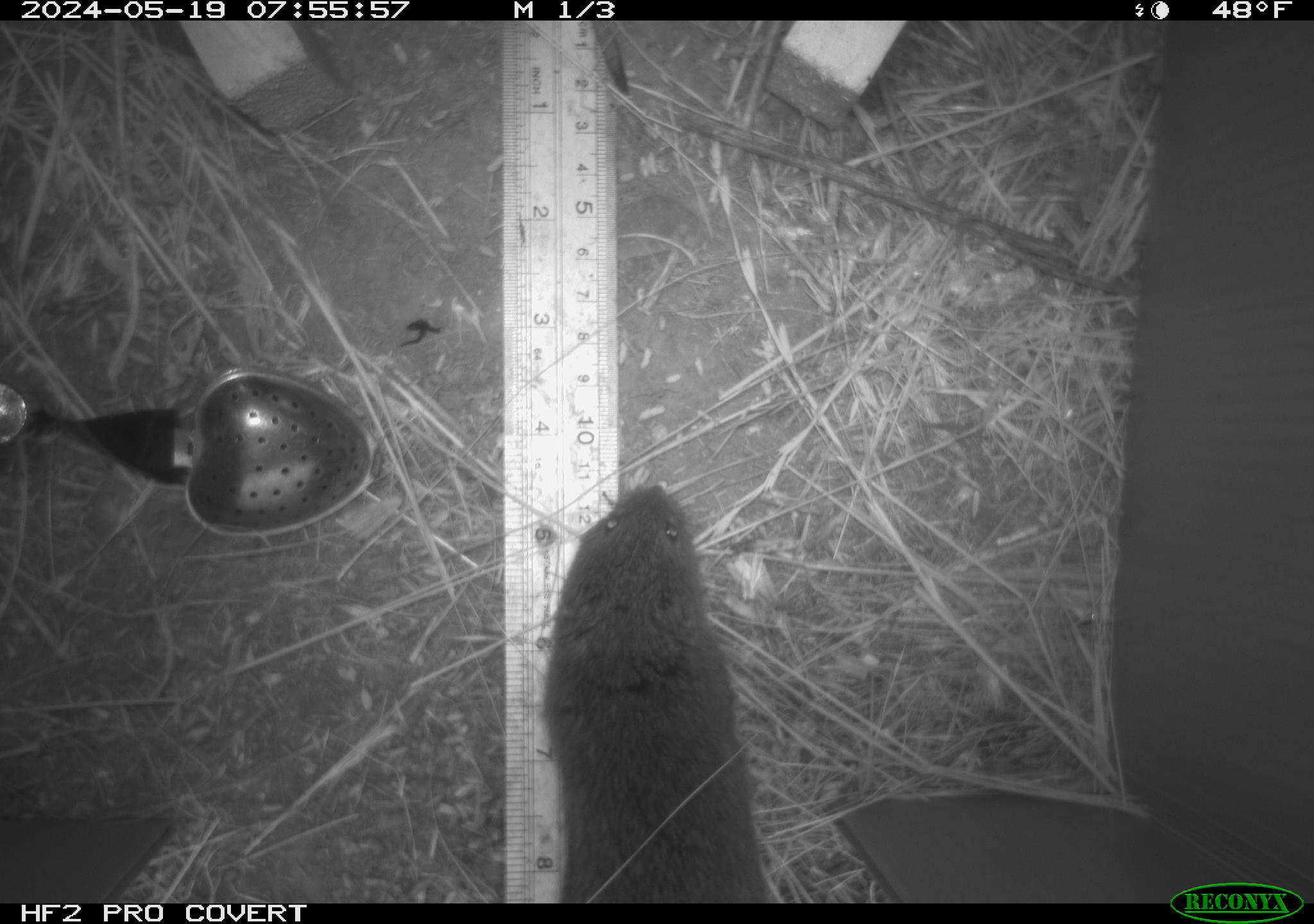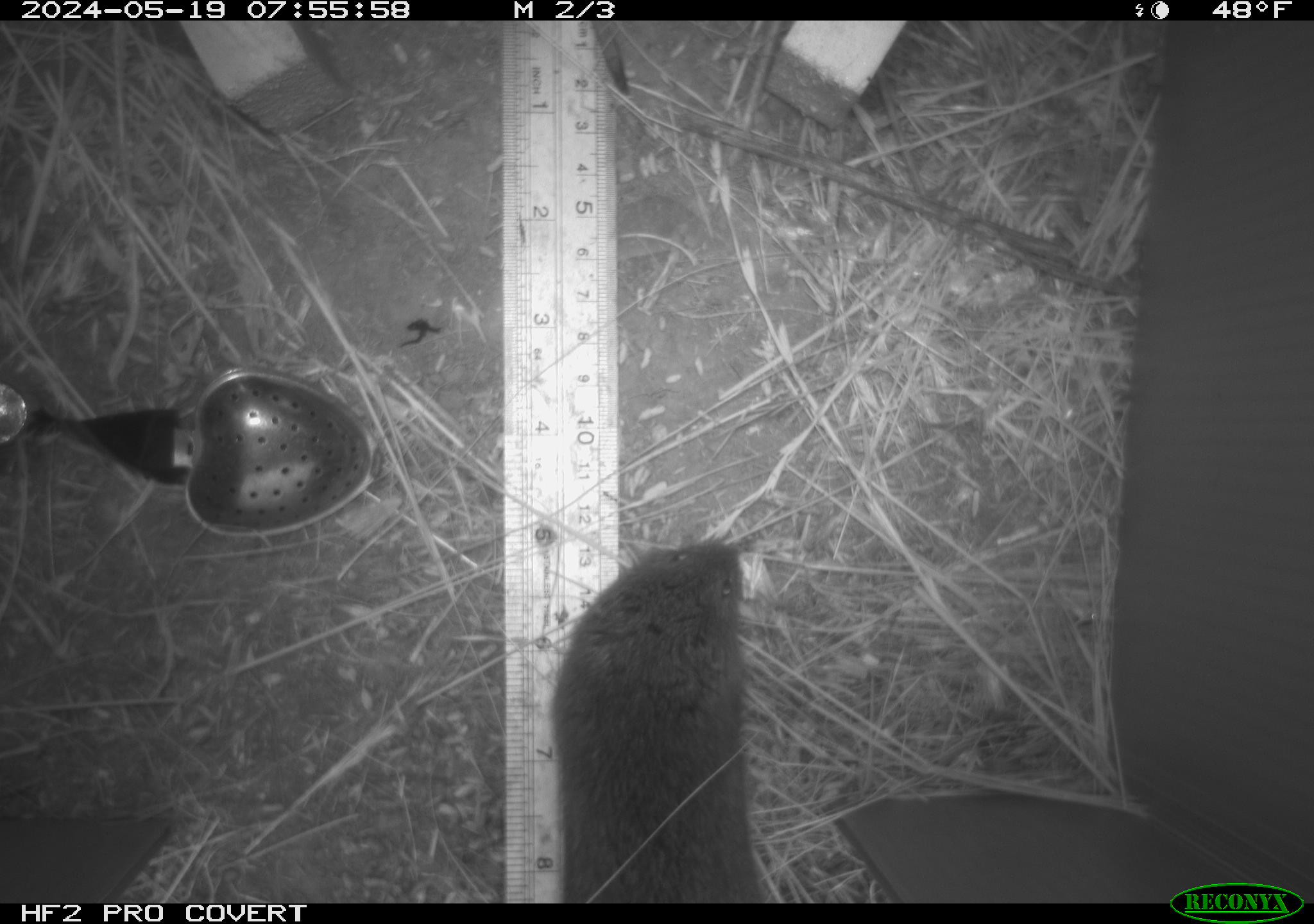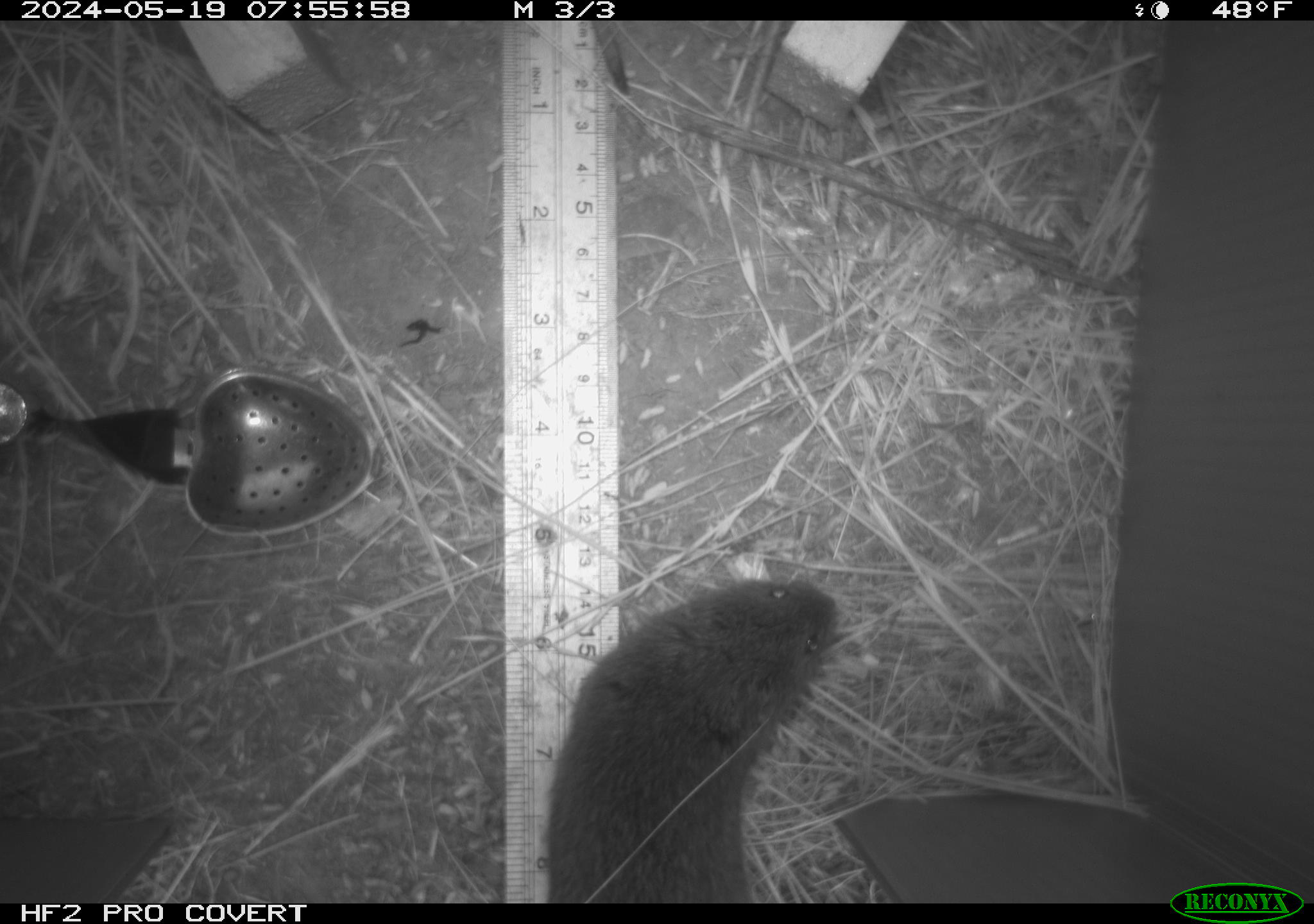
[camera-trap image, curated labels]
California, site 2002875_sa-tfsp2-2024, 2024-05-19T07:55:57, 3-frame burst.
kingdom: Animalia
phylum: Chordata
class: Mammalia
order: Rodentia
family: Cricetidae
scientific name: Arvicolinae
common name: voles, lemmings, and muskrats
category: arvicolinae subfamily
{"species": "arvicolinae subfamily (voles, lemmings, and muskrats) (Arvicolinae)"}